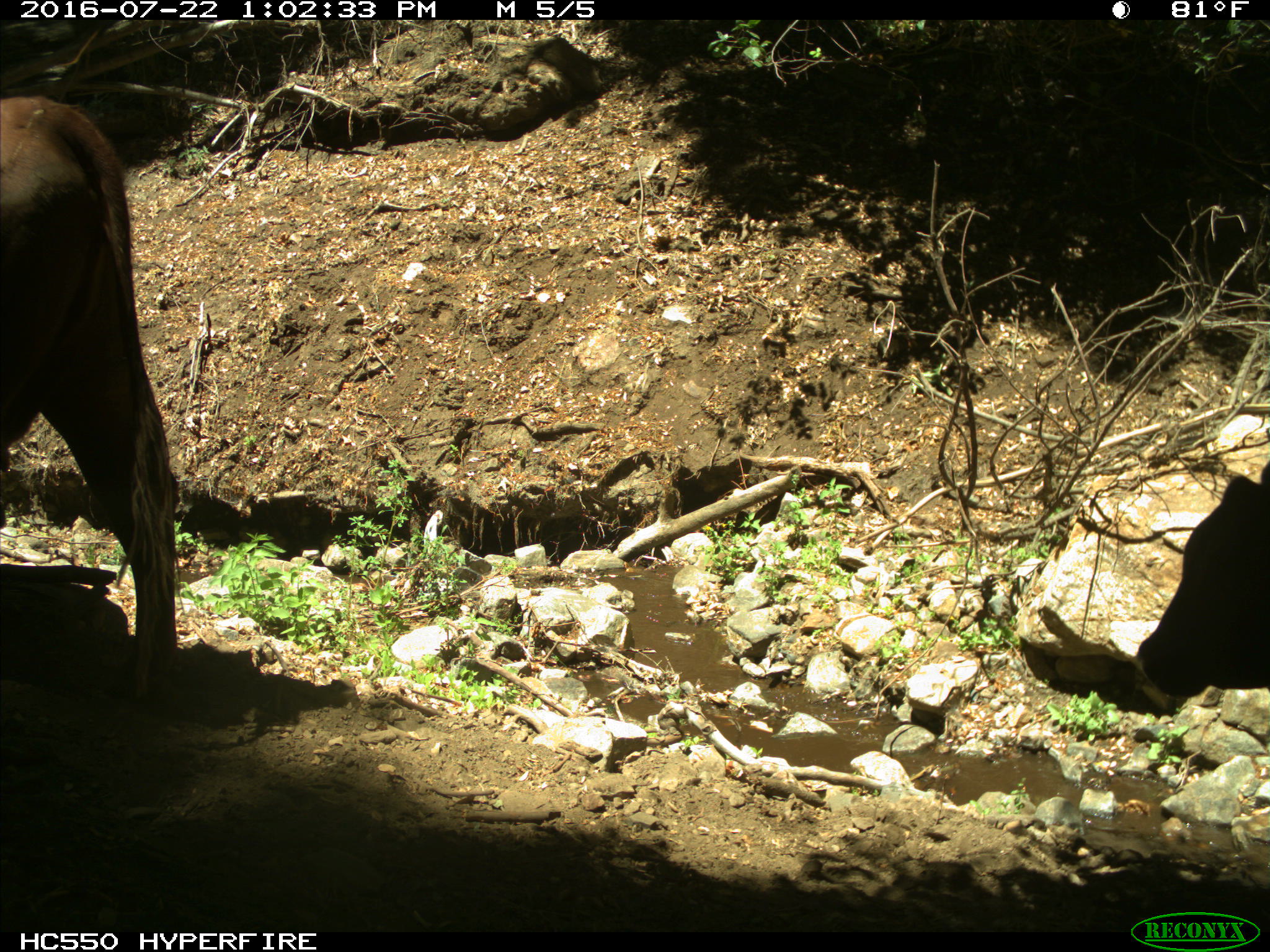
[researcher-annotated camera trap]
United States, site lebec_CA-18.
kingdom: Animalia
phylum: Chordata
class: Mammalia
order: Artiodactyla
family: Bovidae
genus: Bos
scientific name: Bos taurus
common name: domestic cow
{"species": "Bos taurus (domestic cow)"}